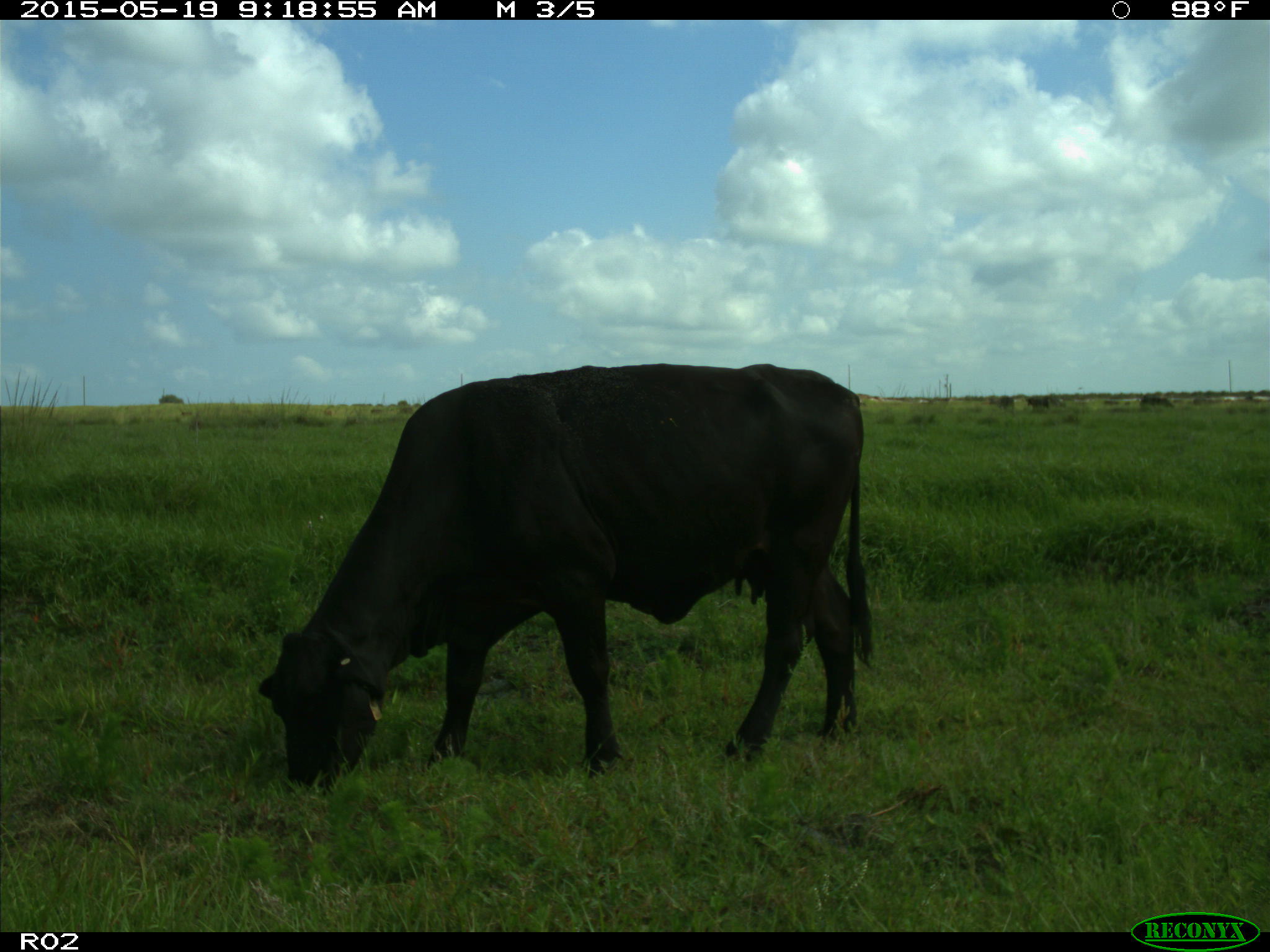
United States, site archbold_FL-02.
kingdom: Animalia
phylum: Chordata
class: Mammalia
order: Artiodactyla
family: Bovidae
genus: Bos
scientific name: Bos taurus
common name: domestic cow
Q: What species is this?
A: Bos taurus (domestic cow).